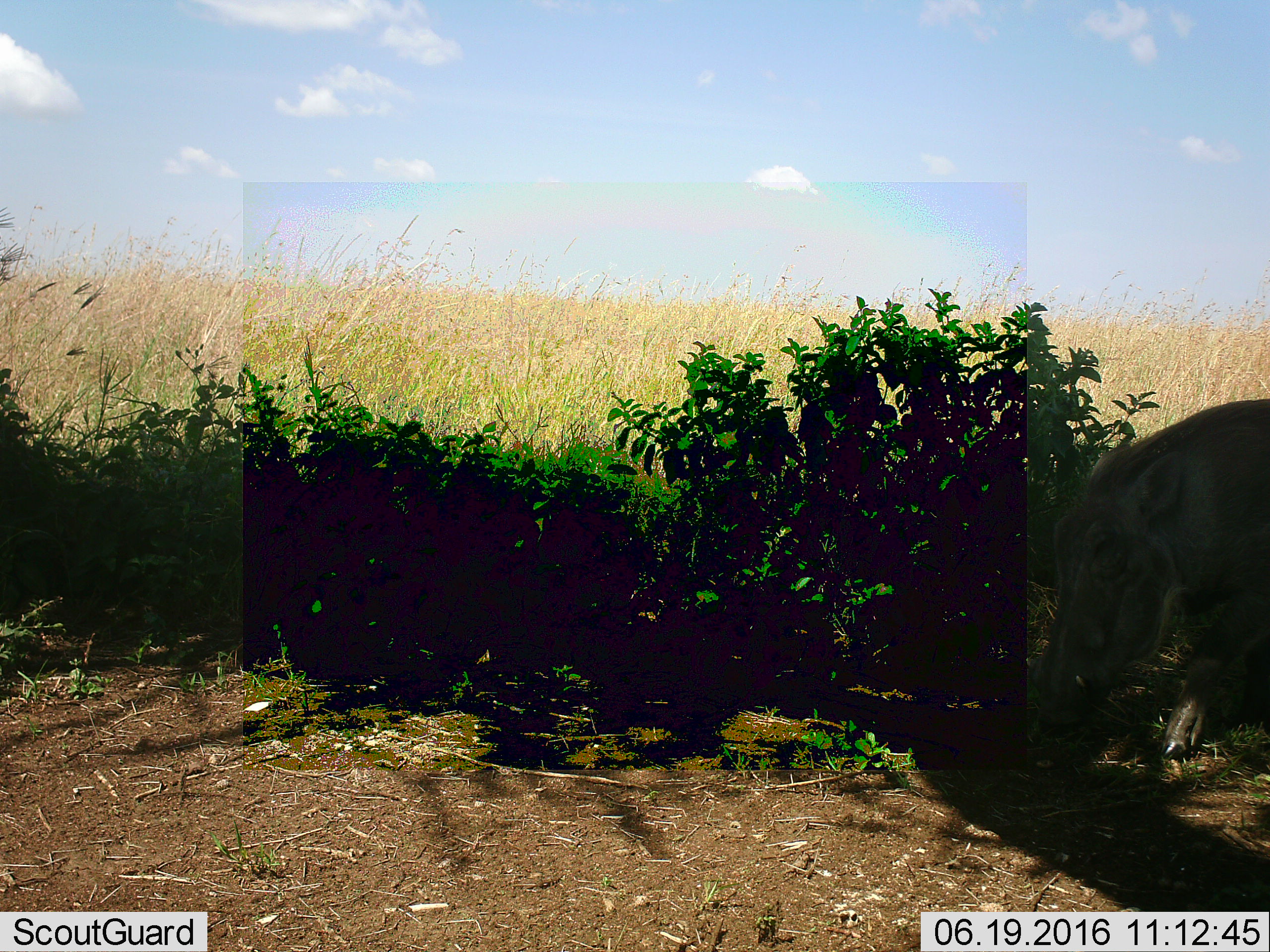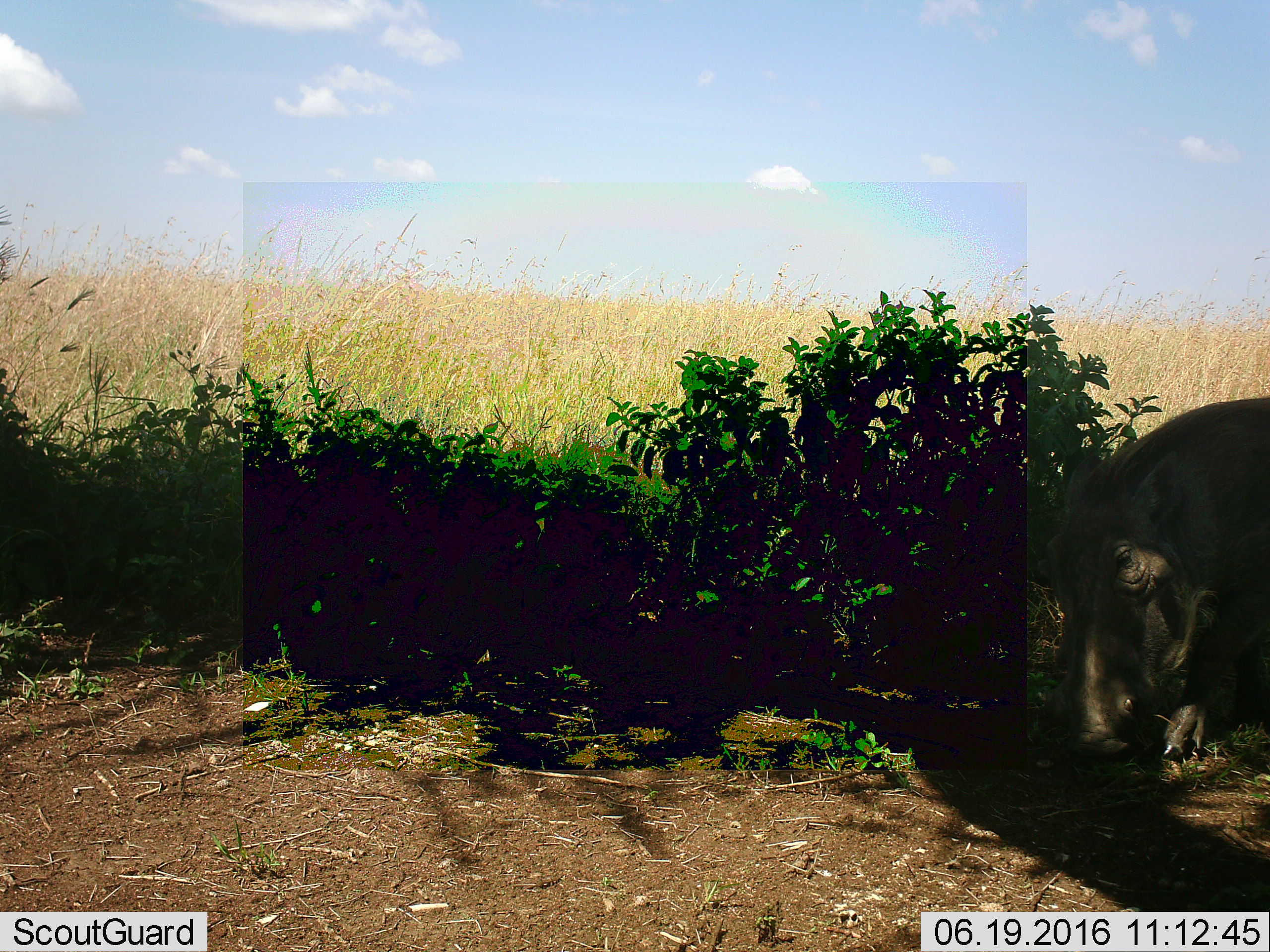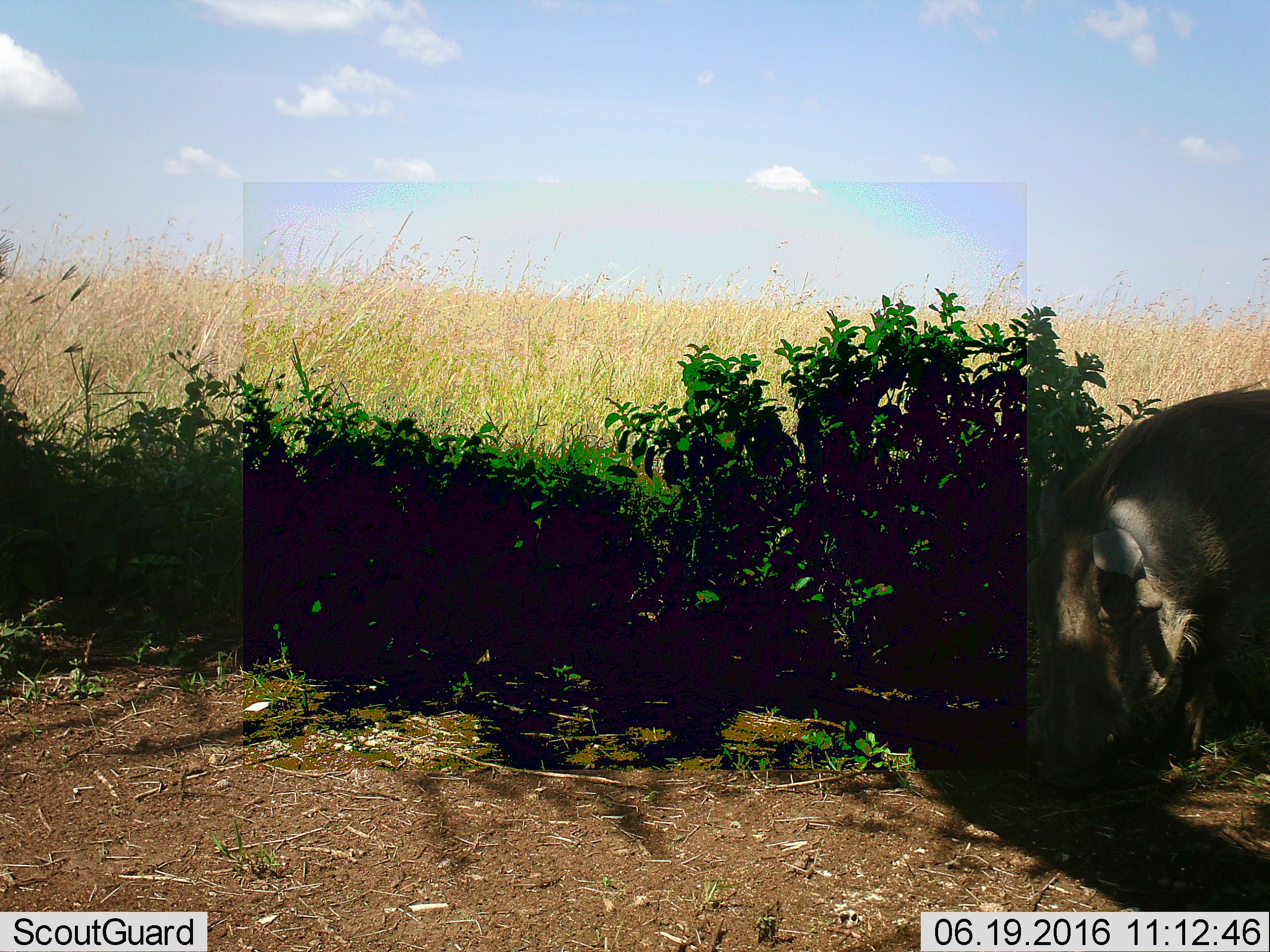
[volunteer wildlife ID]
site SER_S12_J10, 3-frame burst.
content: unidentified animal